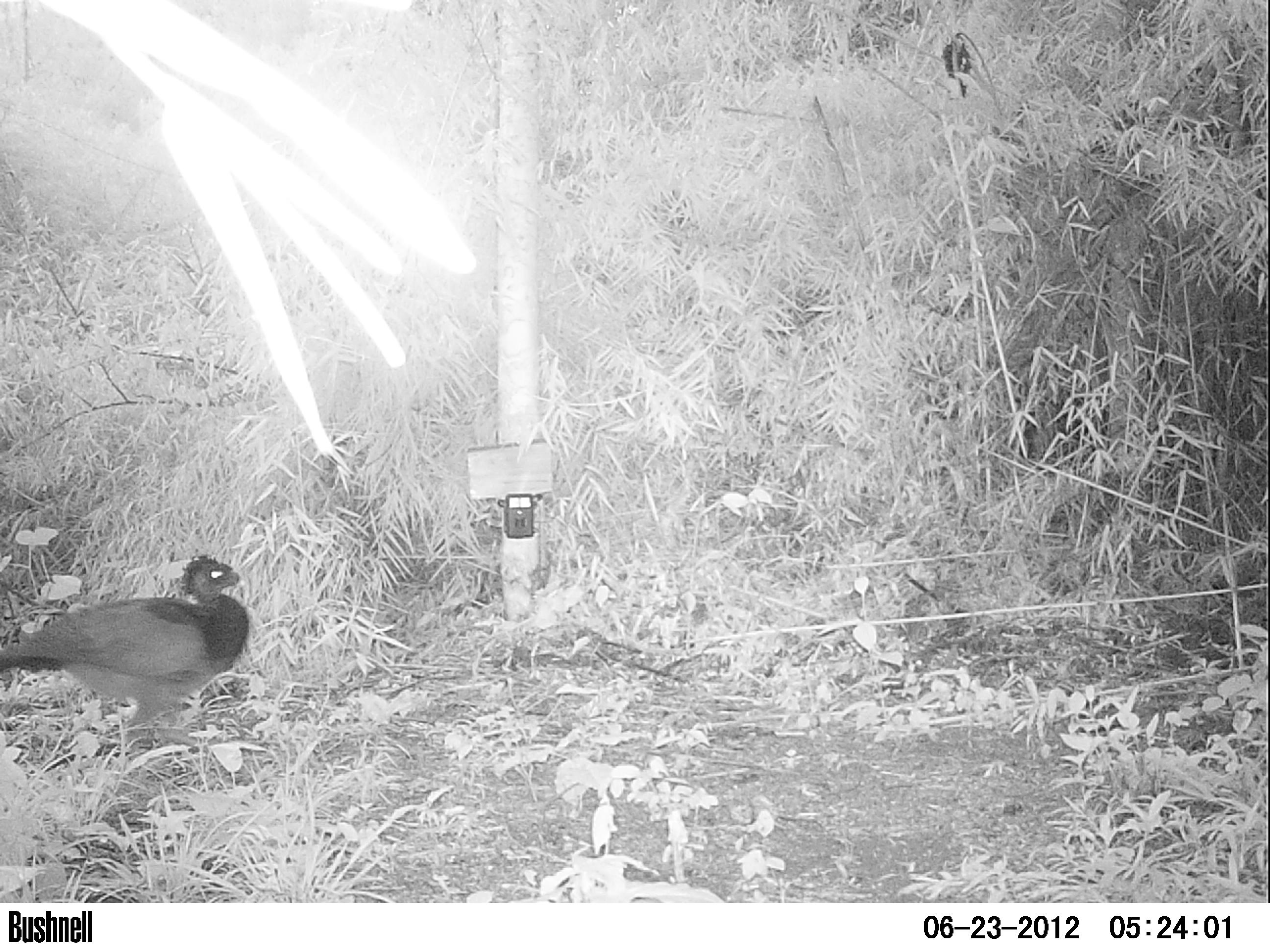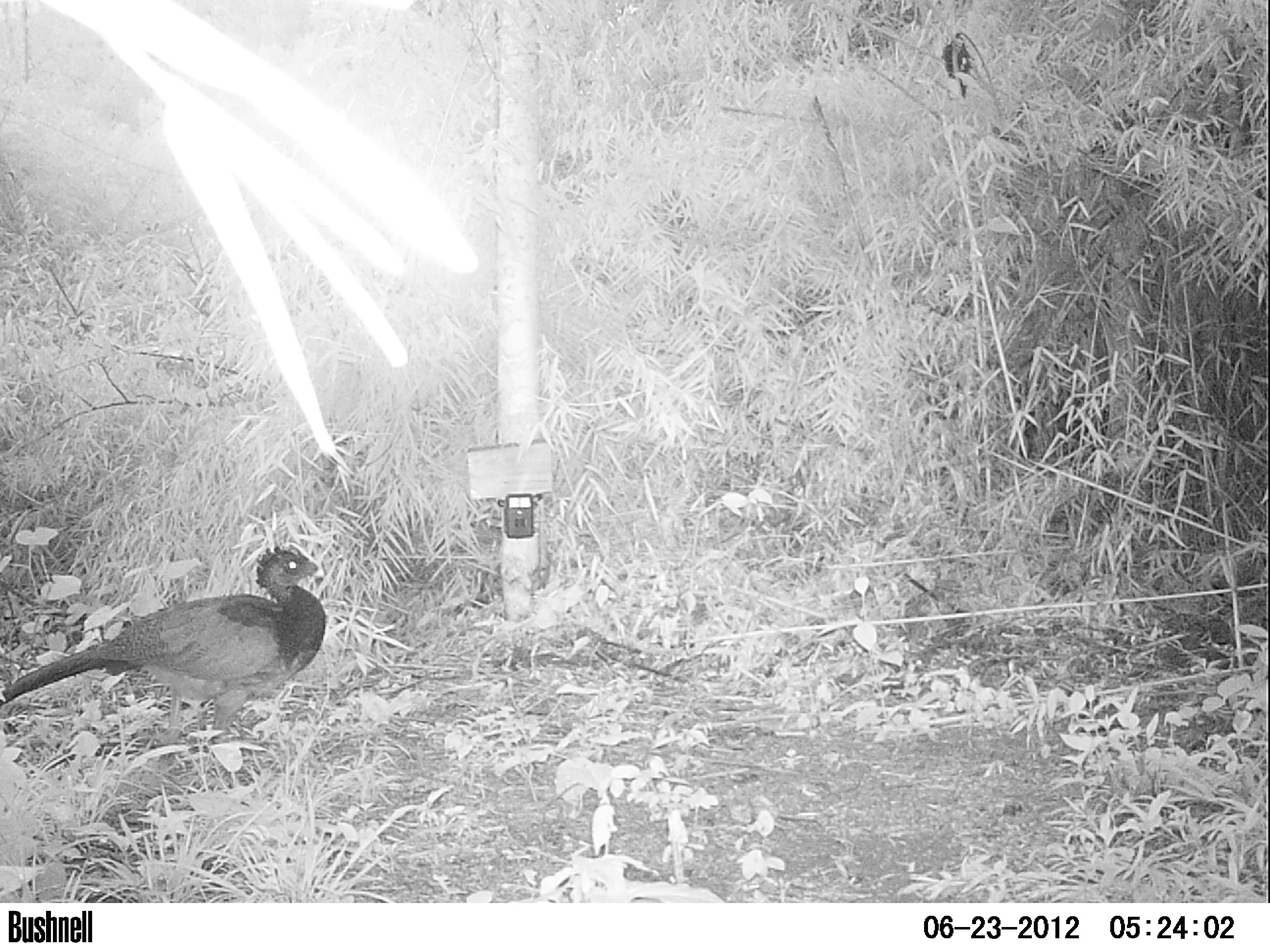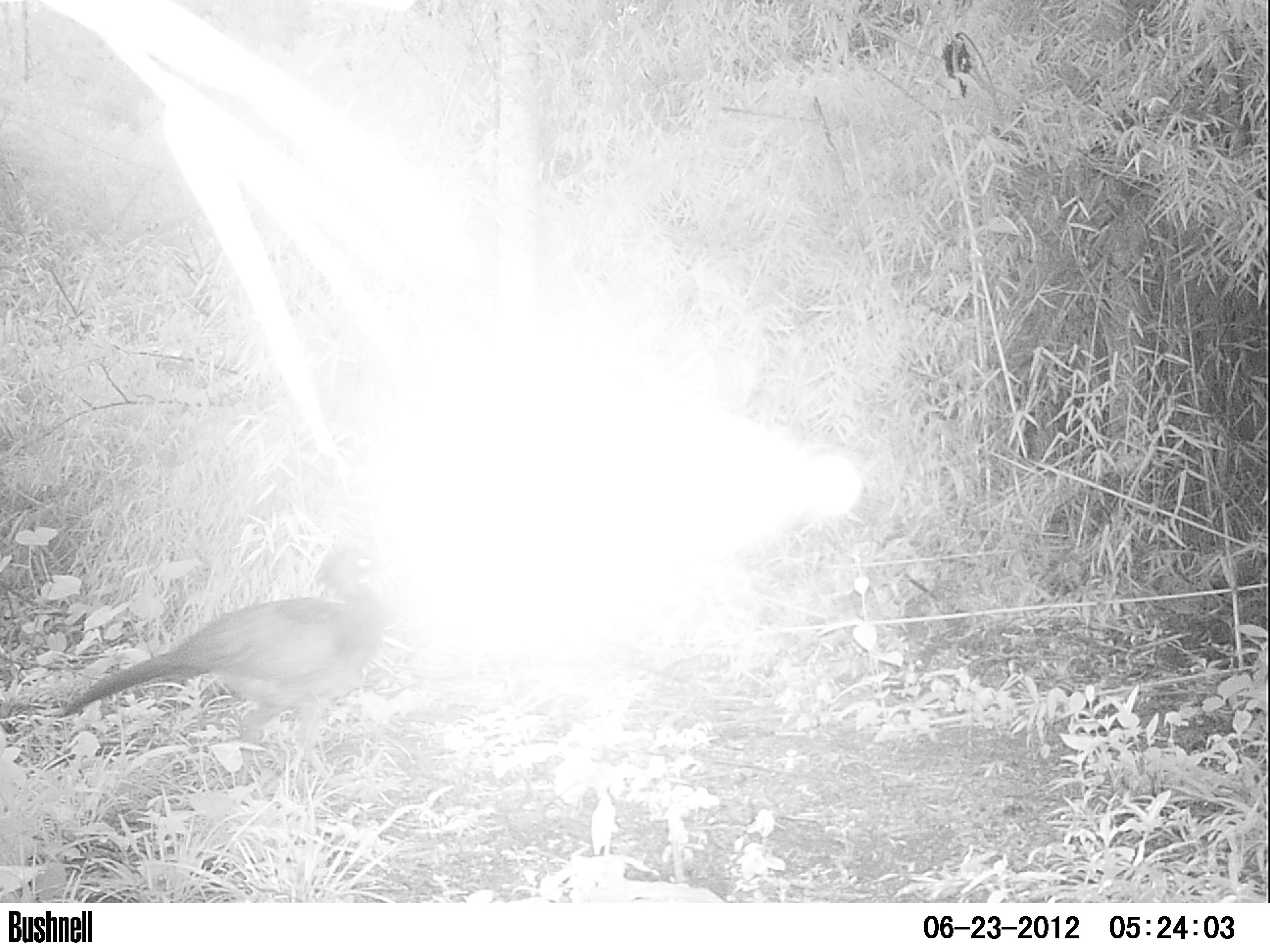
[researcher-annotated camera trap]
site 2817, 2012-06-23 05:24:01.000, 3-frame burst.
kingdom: Animalia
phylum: Chordata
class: Aves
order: Galliformes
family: Cracidae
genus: Crax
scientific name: Crax rubra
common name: great curassow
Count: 1.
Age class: adult.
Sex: female.